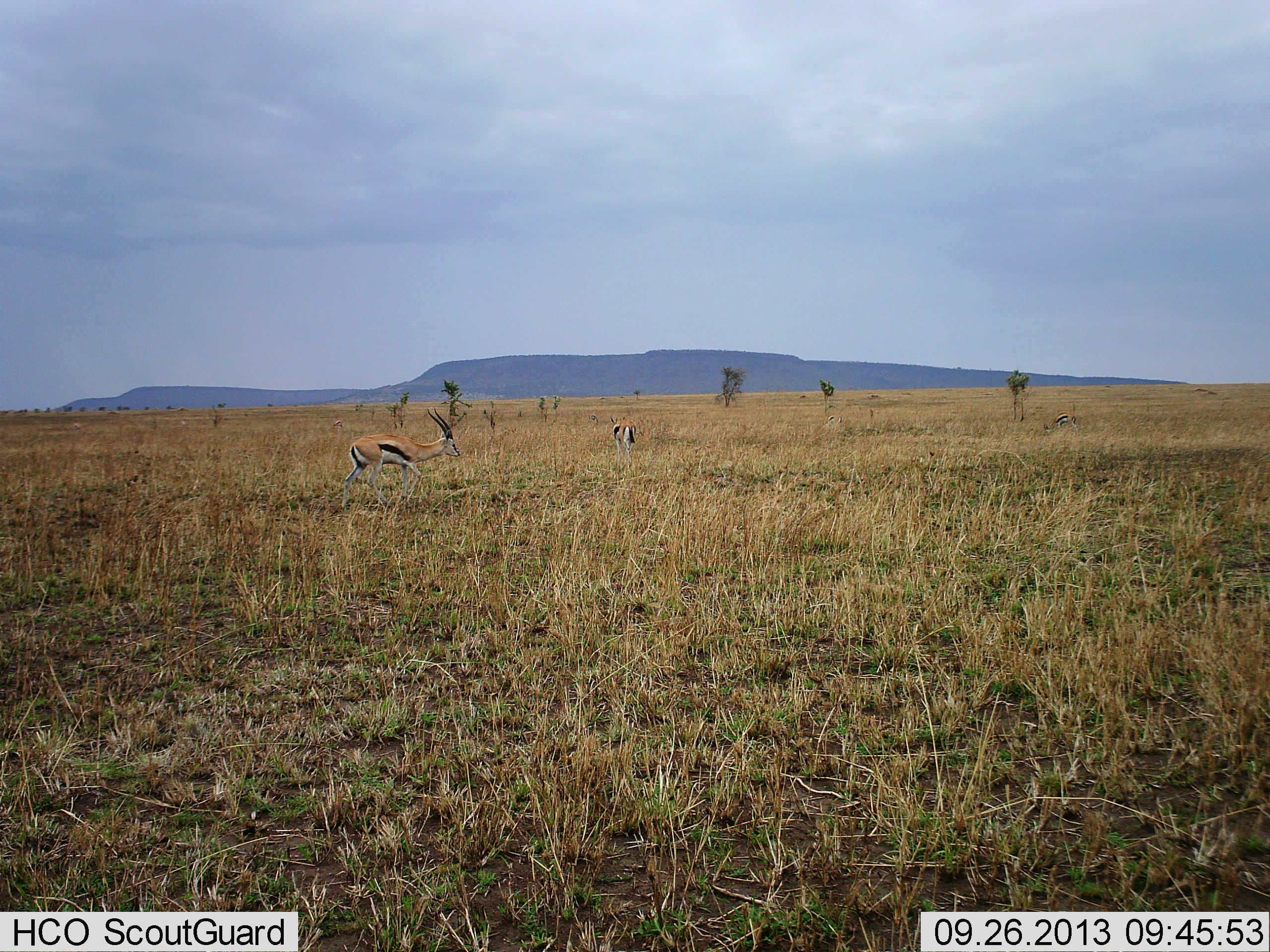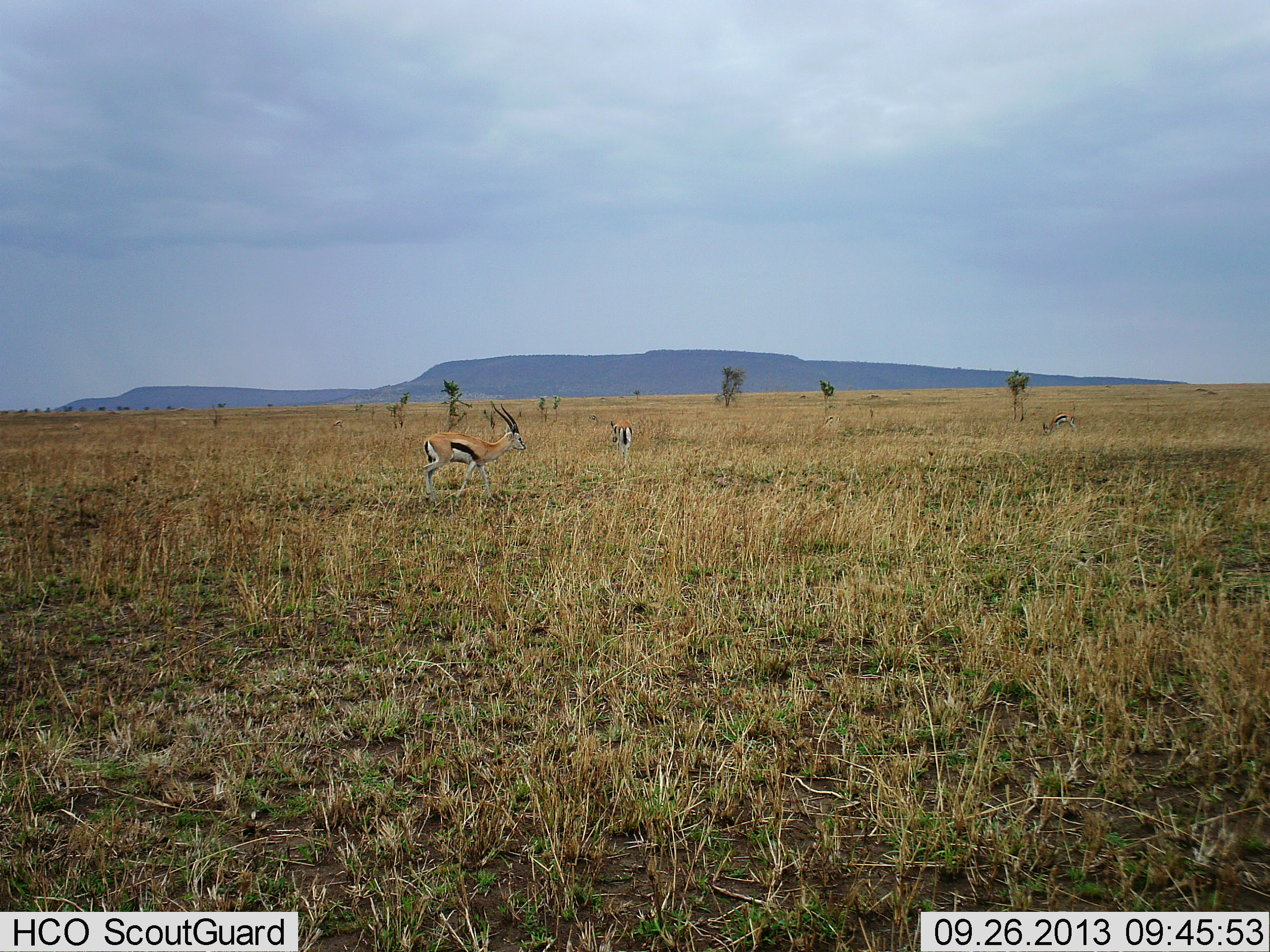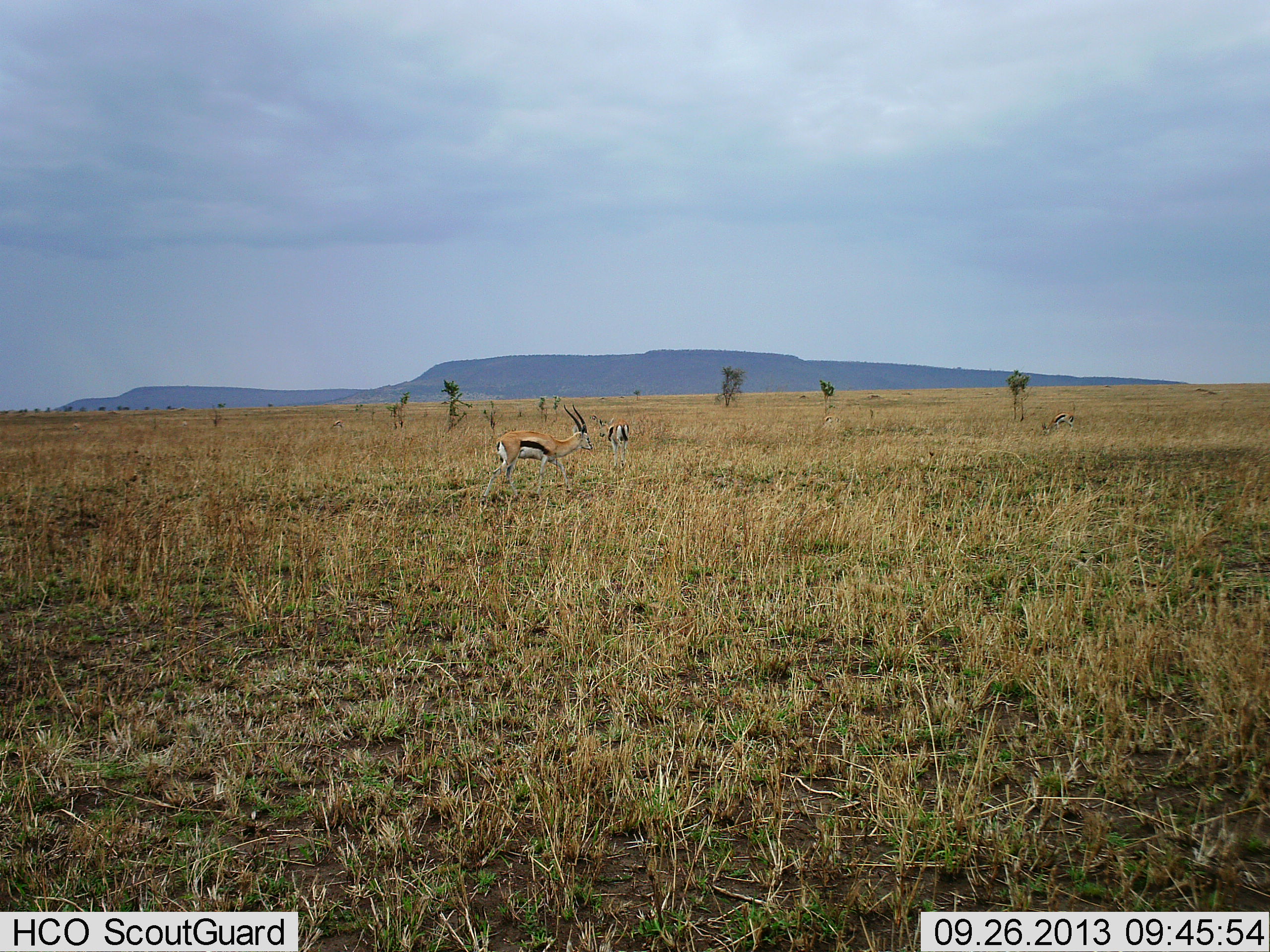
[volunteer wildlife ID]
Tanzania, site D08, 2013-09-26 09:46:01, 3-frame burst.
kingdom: Animalia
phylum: Chordata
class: Mammalia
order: Artiodactyla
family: Bovidae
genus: Eudorcas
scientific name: Eudorcas thomsonii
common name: thomson's gazelle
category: gazellethomsons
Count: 2.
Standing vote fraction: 37%.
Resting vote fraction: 0%.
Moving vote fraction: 84%.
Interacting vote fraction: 0%.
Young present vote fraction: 0%.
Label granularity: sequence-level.